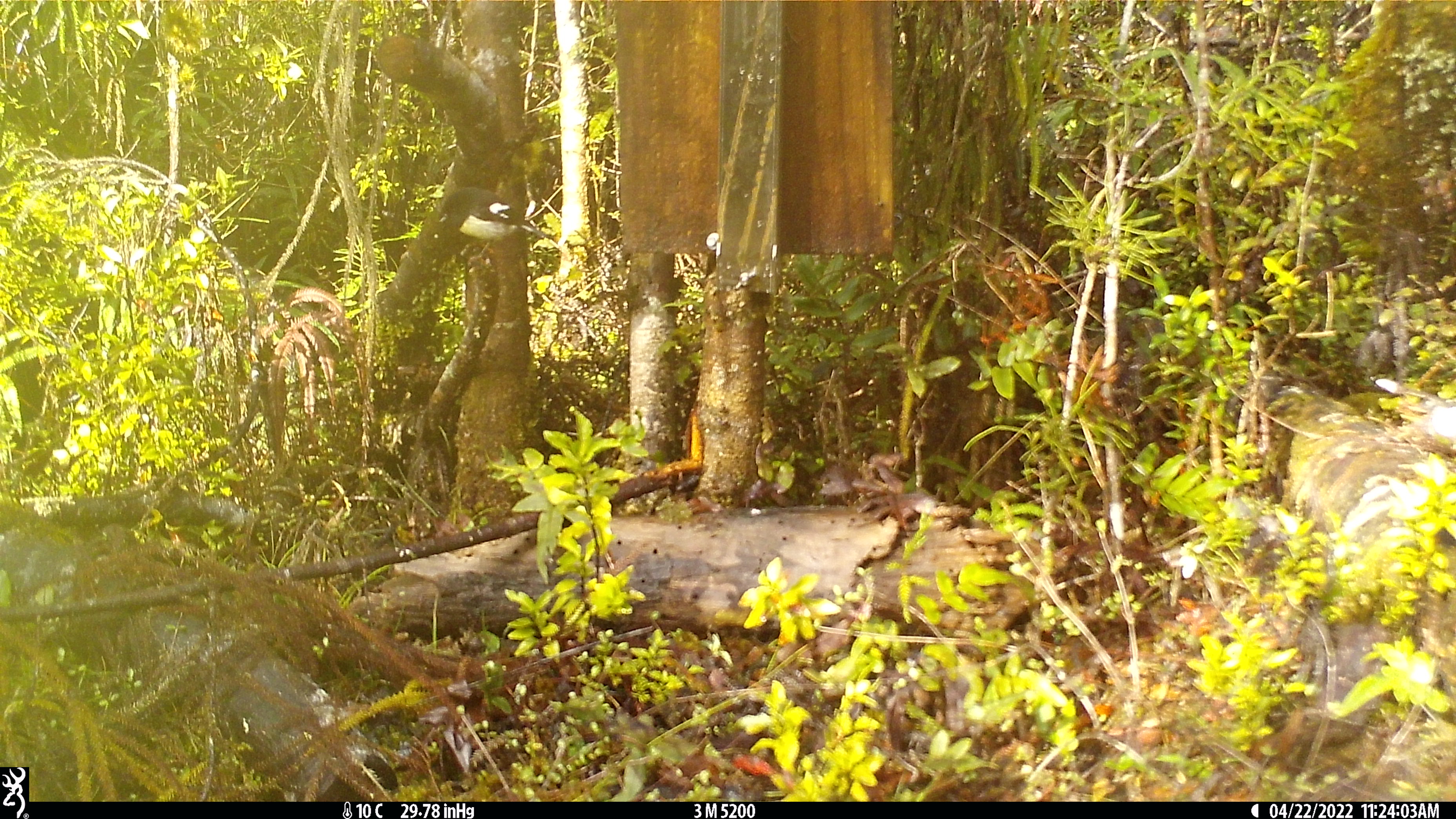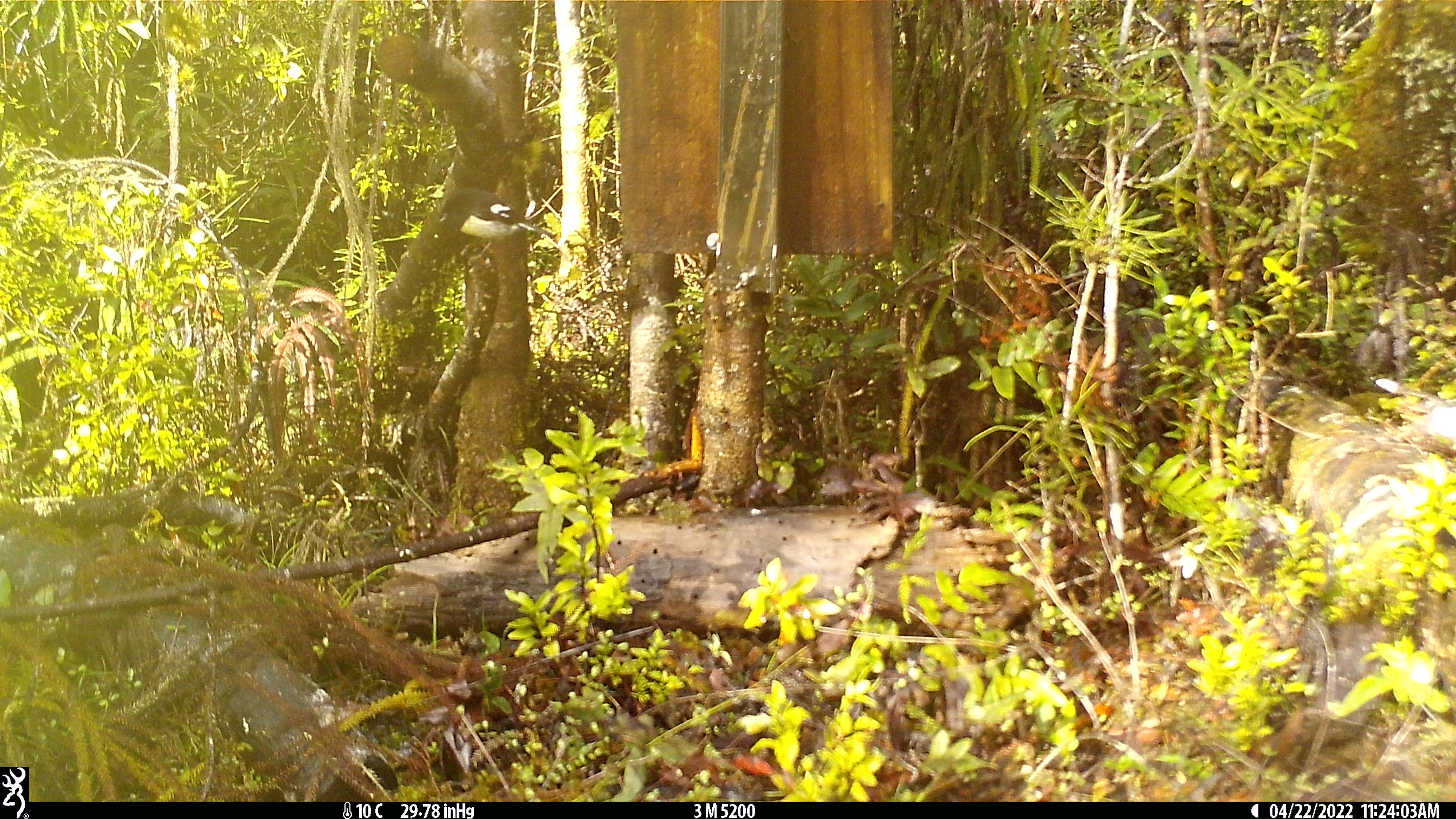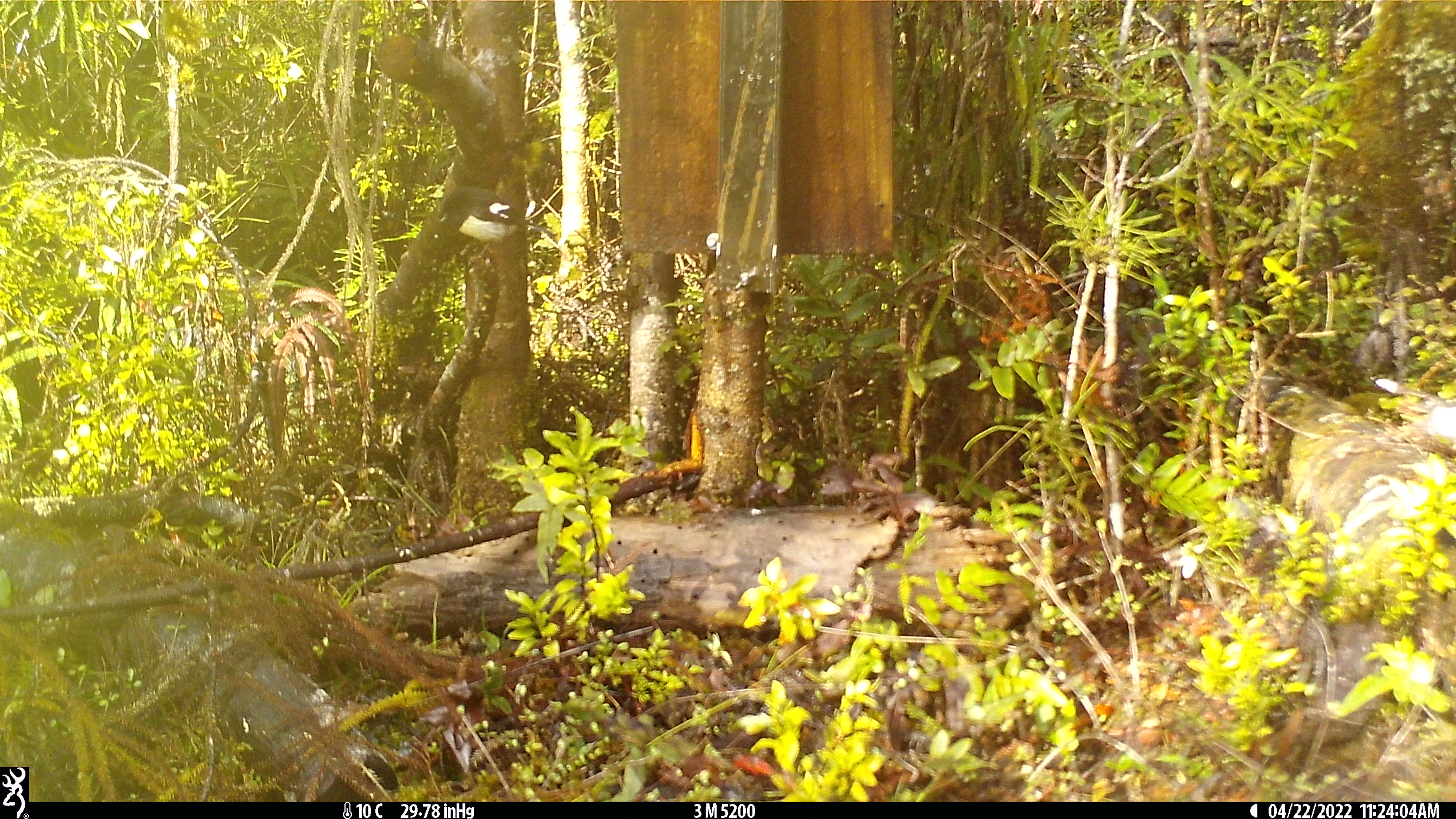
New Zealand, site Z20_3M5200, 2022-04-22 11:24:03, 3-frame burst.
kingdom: Animalia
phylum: Chordata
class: Aves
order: Passeriformes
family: Petroicidae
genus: Petroica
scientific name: Petroica macrocephala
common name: tomtit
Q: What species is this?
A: Tomtit (Petroica macrocephala).